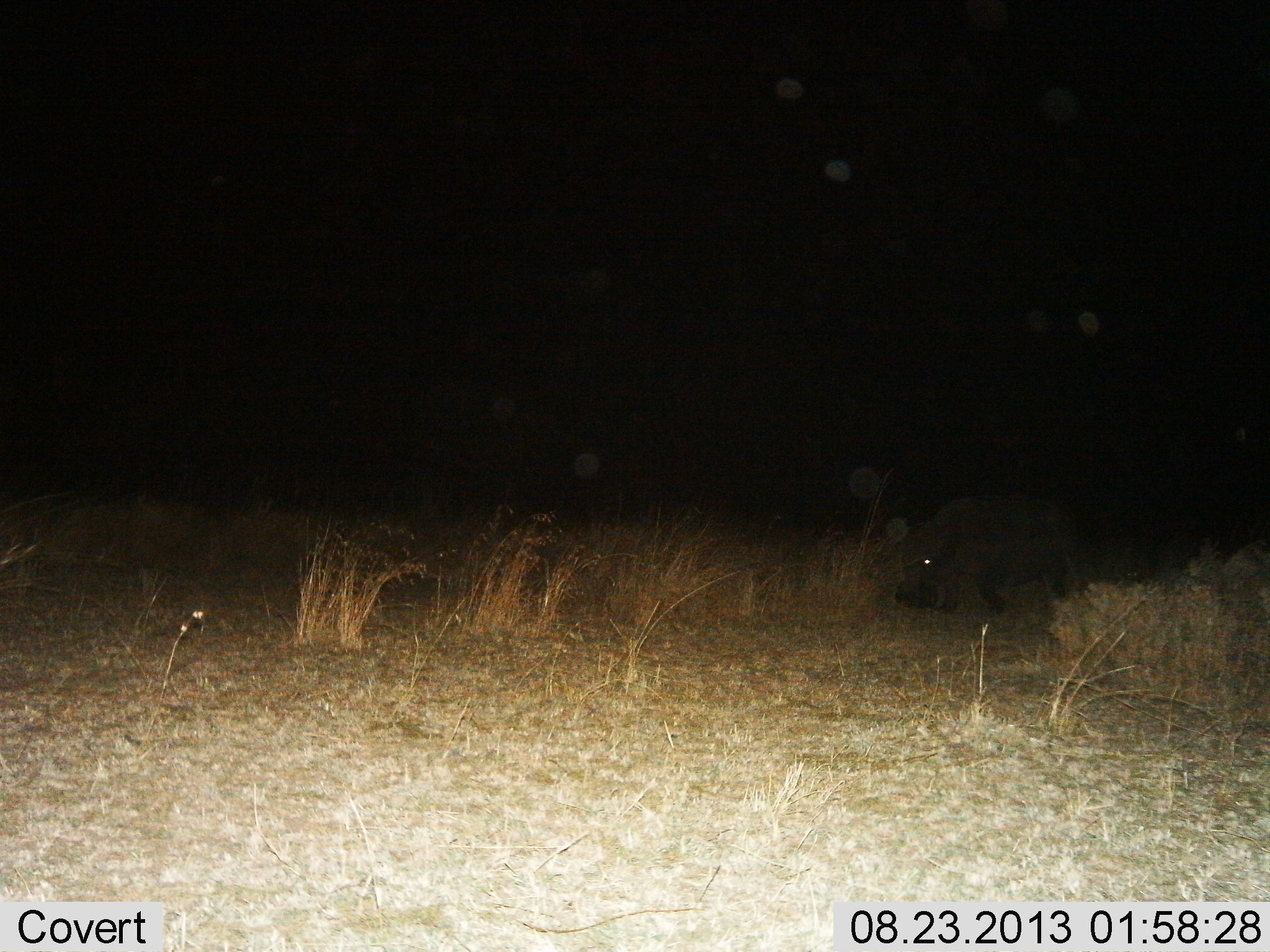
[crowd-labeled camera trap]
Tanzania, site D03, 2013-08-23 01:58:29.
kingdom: Animalia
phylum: Chordata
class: Mammalia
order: Artiodactyla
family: Hippopotamidae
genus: Hippopotamus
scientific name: Hippopotamus amphibius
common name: hippopotamus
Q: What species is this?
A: Hippopotamus (Hippopotamus amphibius).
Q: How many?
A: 1.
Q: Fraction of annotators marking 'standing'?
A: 14%.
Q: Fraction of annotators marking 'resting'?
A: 0%.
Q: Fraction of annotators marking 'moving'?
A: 67%.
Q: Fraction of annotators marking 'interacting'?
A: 0%.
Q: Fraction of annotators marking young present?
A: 5%.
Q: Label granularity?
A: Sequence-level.